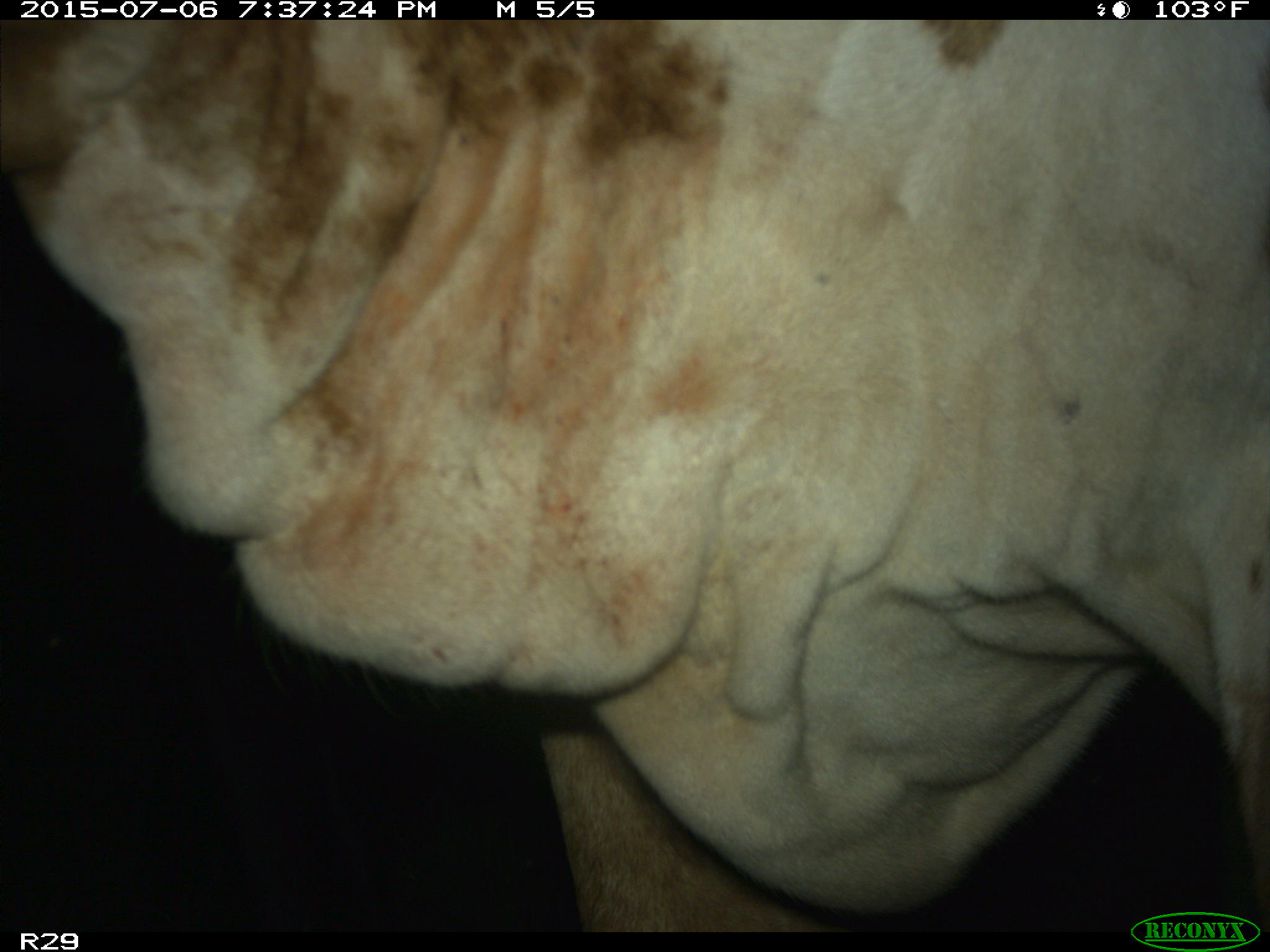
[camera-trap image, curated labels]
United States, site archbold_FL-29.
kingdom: Animalia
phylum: Chordata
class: Mammalia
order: Artiodactyla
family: Bovidae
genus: Bos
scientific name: Bos taurus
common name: domestic cow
Bos taurus (domestic cow).